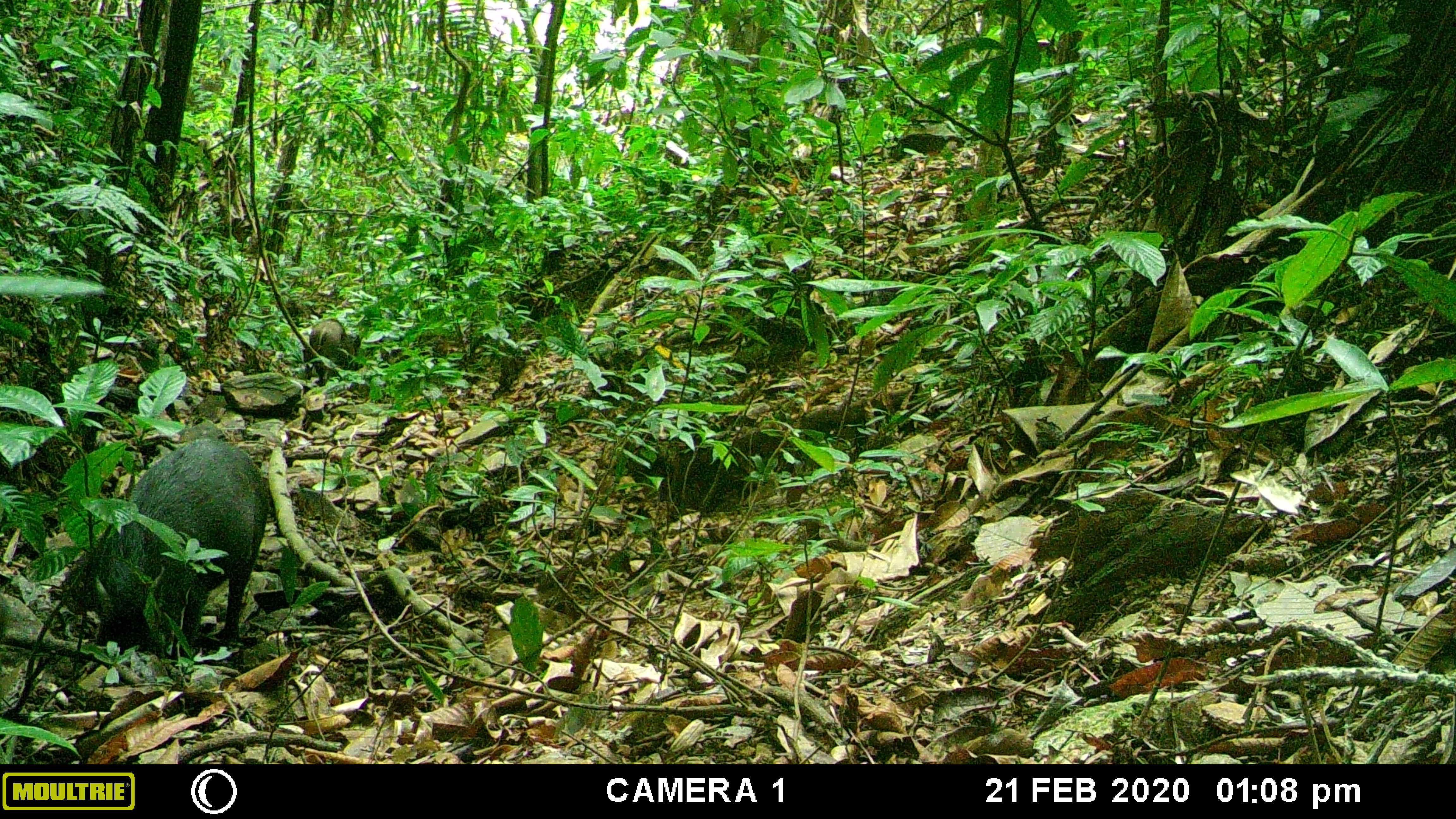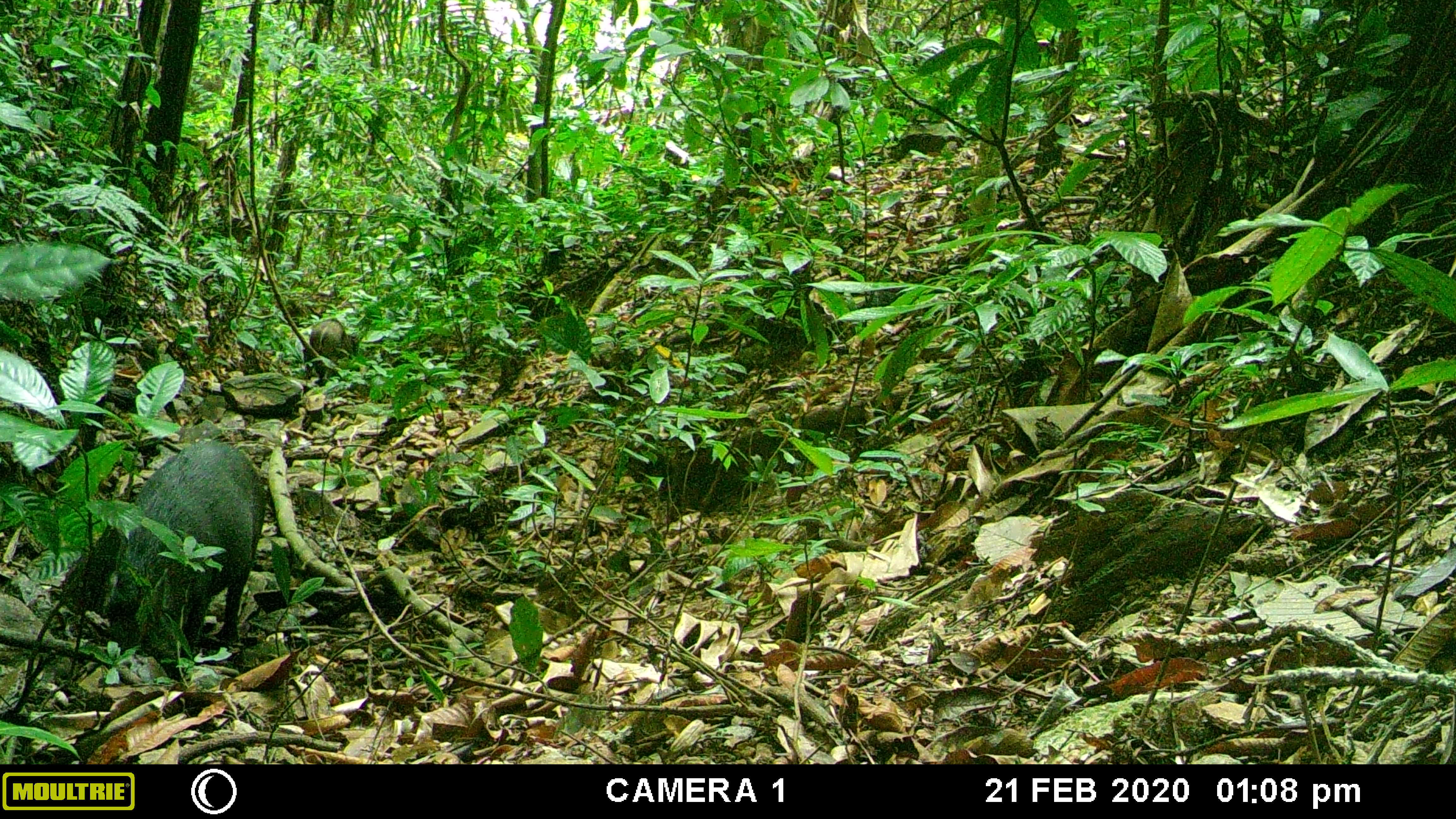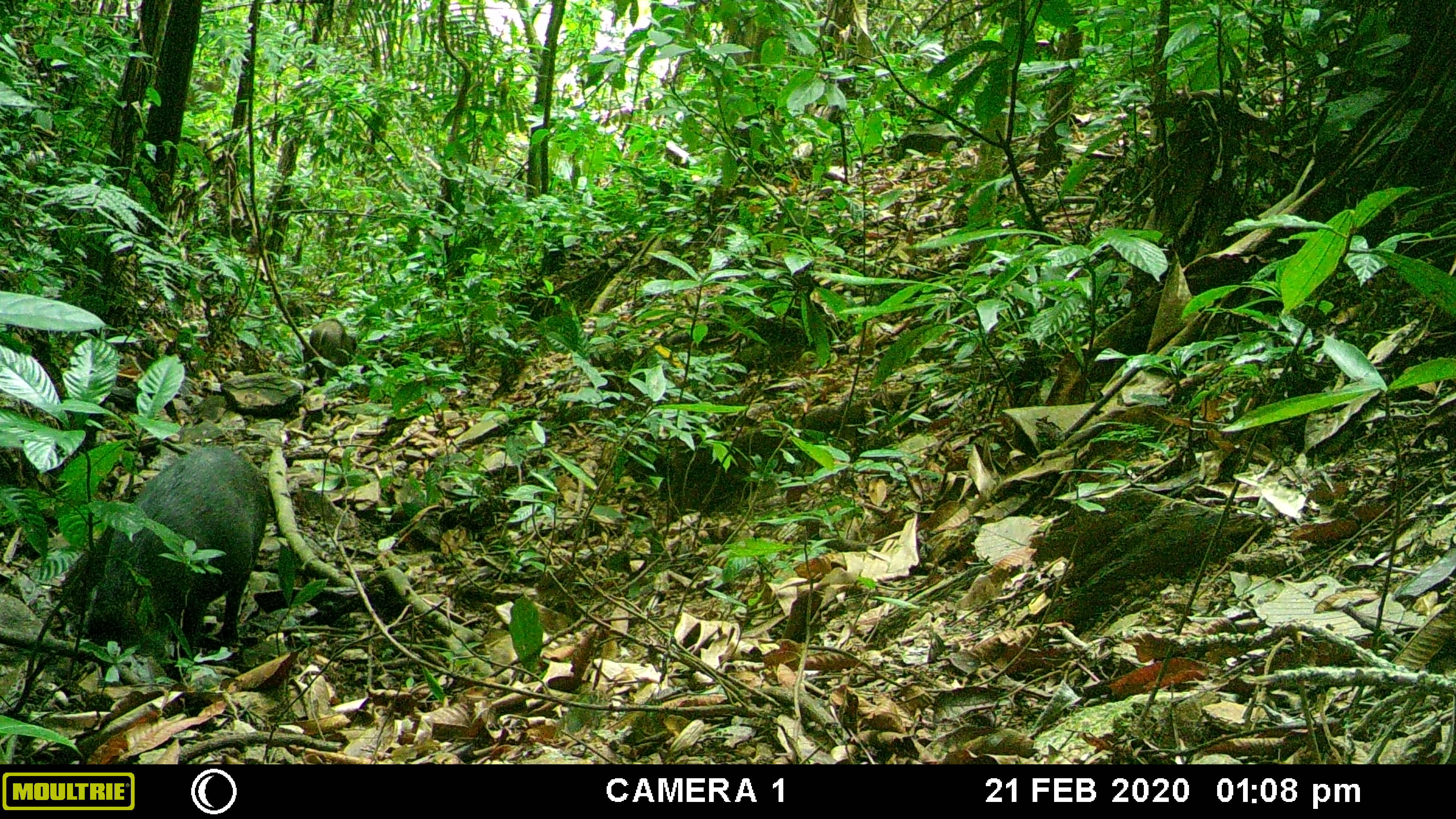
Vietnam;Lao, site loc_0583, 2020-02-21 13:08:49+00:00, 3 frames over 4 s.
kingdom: Animalia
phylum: Chordata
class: Mammalia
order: Artiodactyla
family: Suidae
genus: Sus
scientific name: Sus scrofa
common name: eurasian wild pig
Eurasian wild pig (Sus scrofa). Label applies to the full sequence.